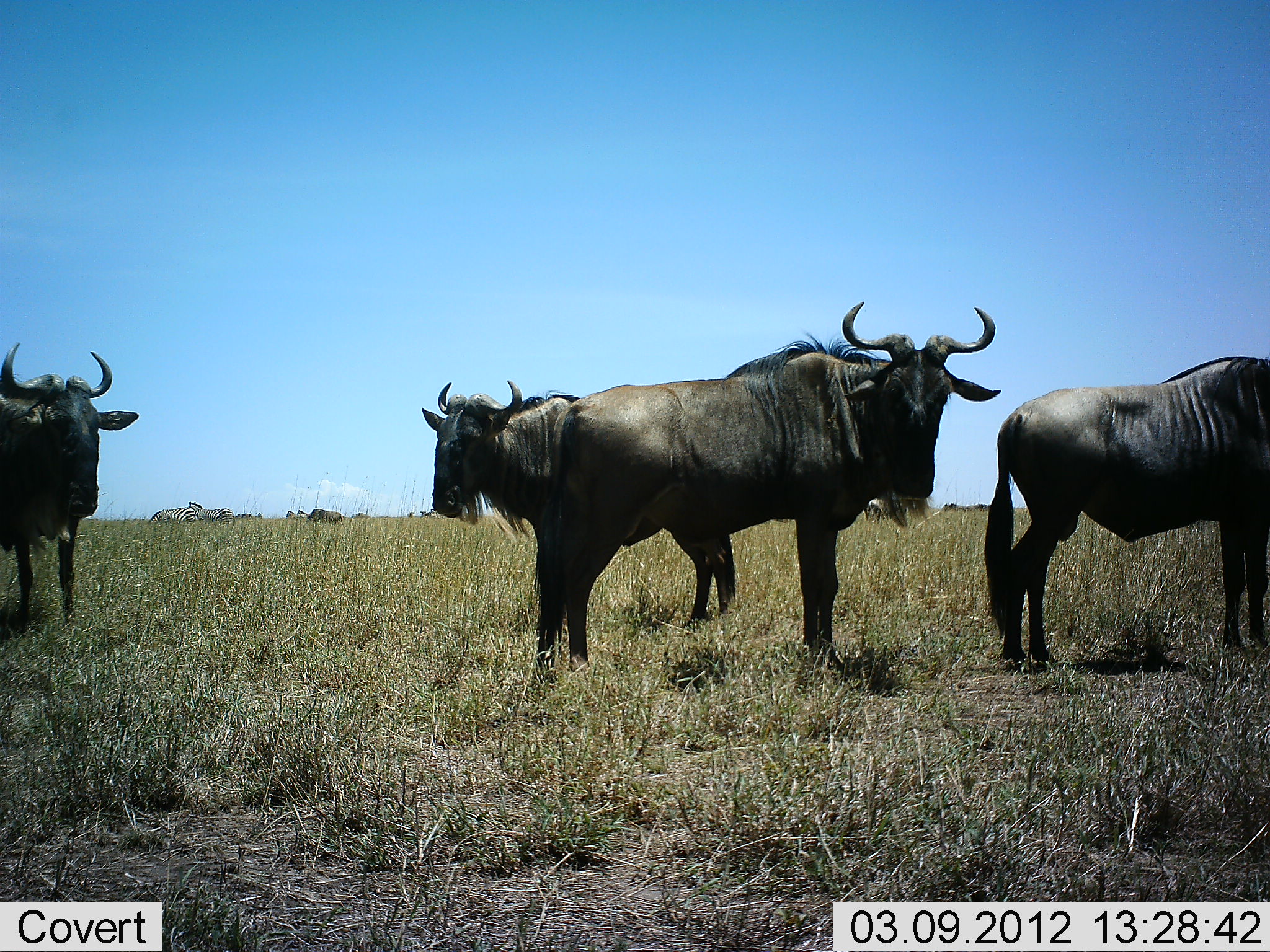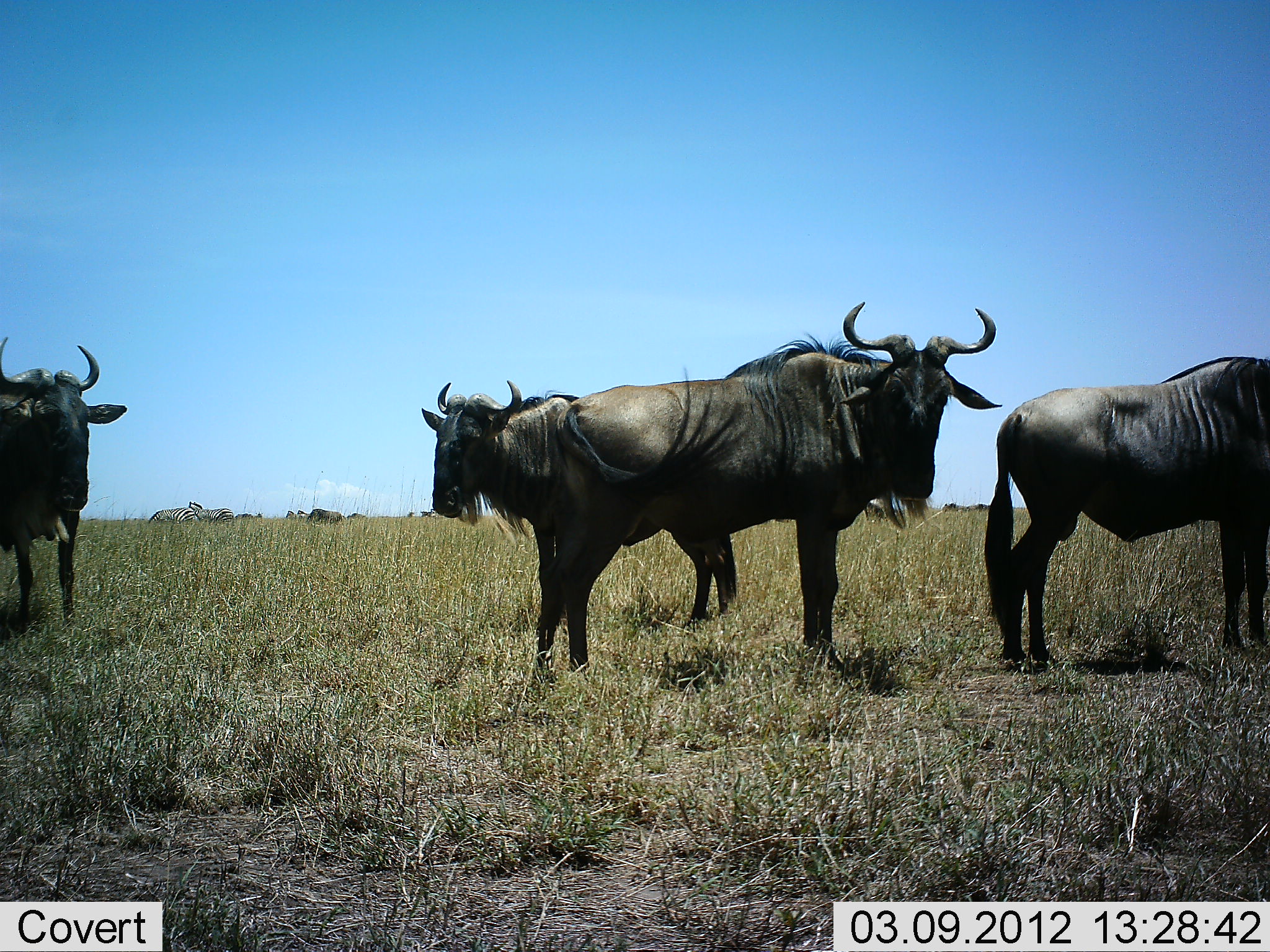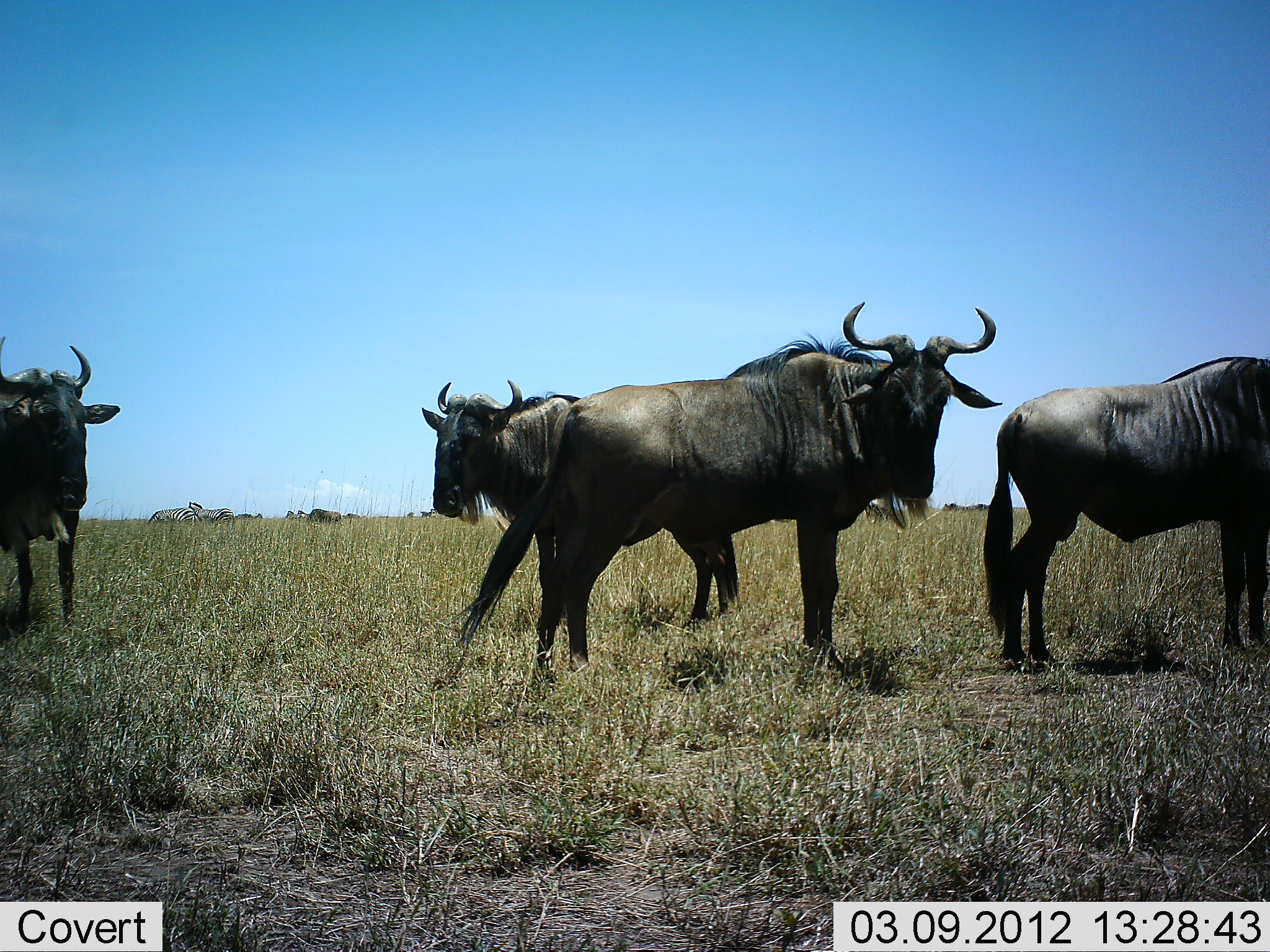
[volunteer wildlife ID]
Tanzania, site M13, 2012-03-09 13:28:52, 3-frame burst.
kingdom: Animalia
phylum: Chordata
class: Mammalia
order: Artiodactyla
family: Bovidae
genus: Connochaetes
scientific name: Connochaetes taurinus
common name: blue wildebeest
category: wildebeest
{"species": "wildebeest (blue wildebeest) (Connochaetes taurinus)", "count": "4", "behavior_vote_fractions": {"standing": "97%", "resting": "0%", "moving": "16%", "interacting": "3%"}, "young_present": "0%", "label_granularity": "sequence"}